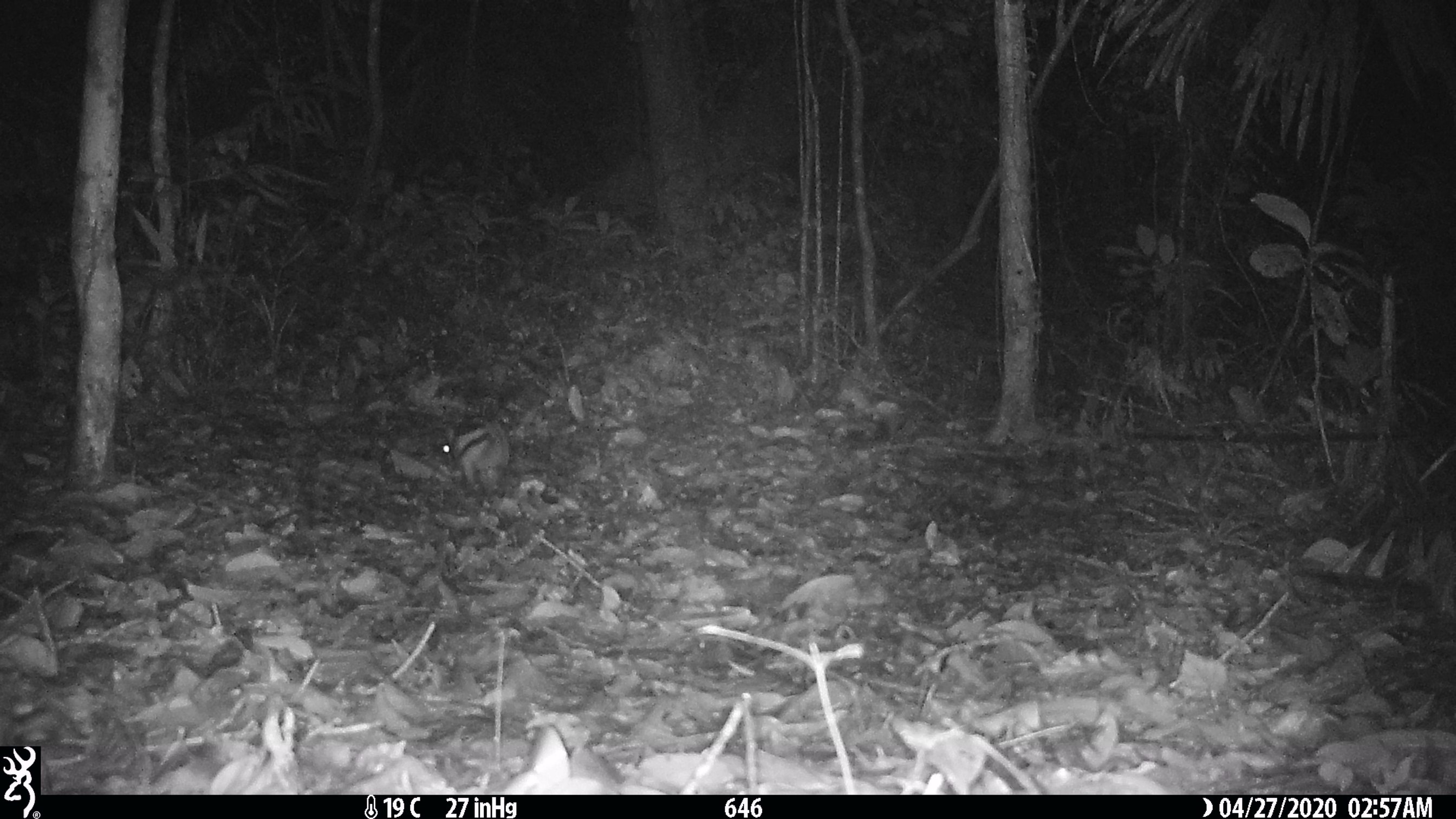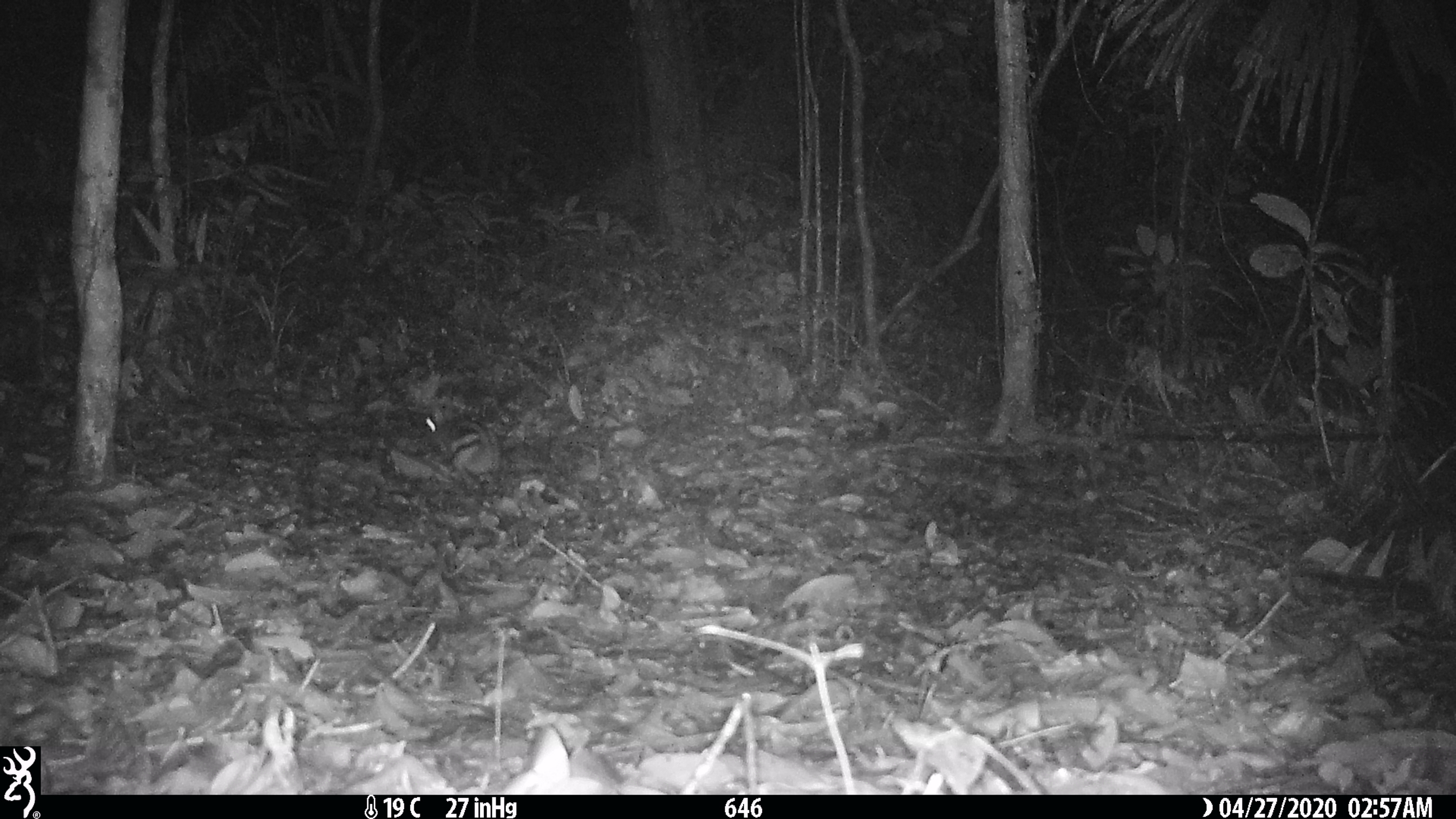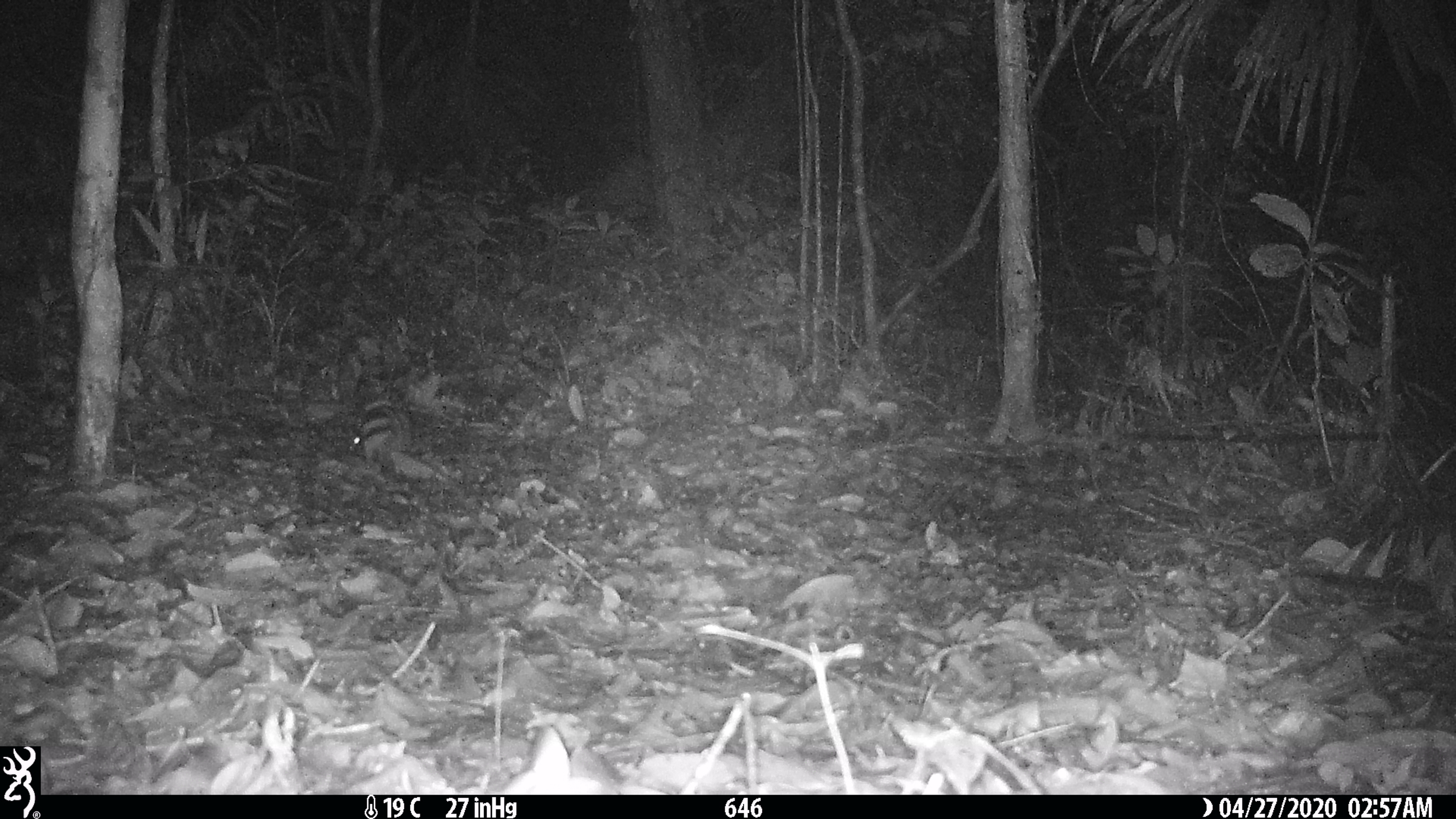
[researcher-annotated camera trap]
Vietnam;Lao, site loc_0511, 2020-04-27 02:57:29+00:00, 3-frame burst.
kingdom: Animalia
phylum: Chordata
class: Mammalia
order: Lagomorpha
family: Leporidae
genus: Nesolagus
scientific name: Nesolagus timminsi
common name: annamite striped rabbit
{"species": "annamite striped rabbit (Nesolagus timminsi)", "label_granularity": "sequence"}